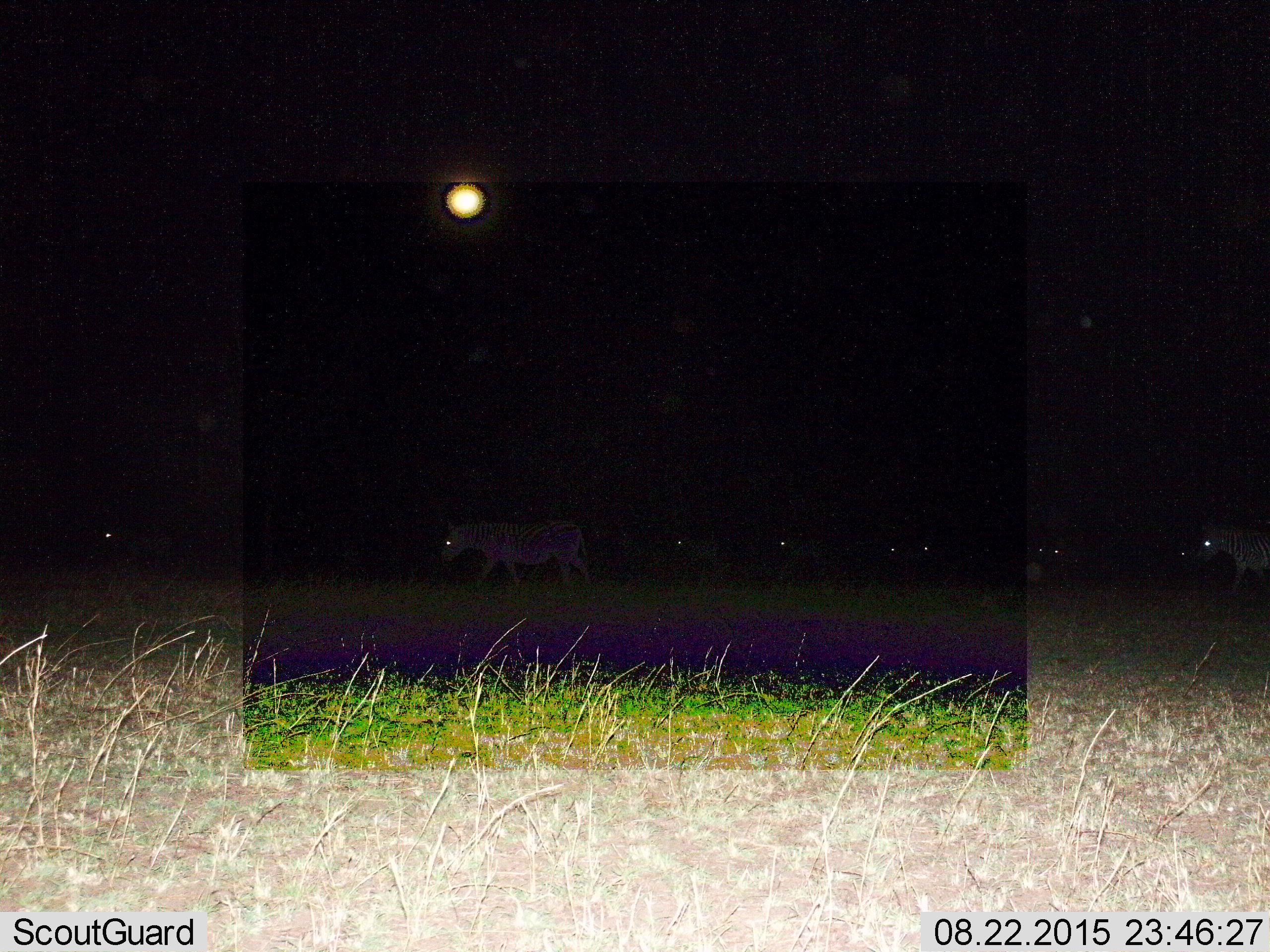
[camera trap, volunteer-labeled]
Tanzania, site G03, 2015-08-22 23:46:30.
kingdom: Animalia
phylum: Chordata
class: Mammalia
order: Perissodactyla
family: Equidae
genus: Equus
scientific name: Equus quagga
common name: plains zebra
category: zebra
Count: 10.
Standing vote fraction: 13%.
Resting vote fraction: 7%.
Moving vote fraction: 93%.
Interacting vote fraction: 7%.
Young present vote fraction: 0%.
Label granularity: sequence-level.